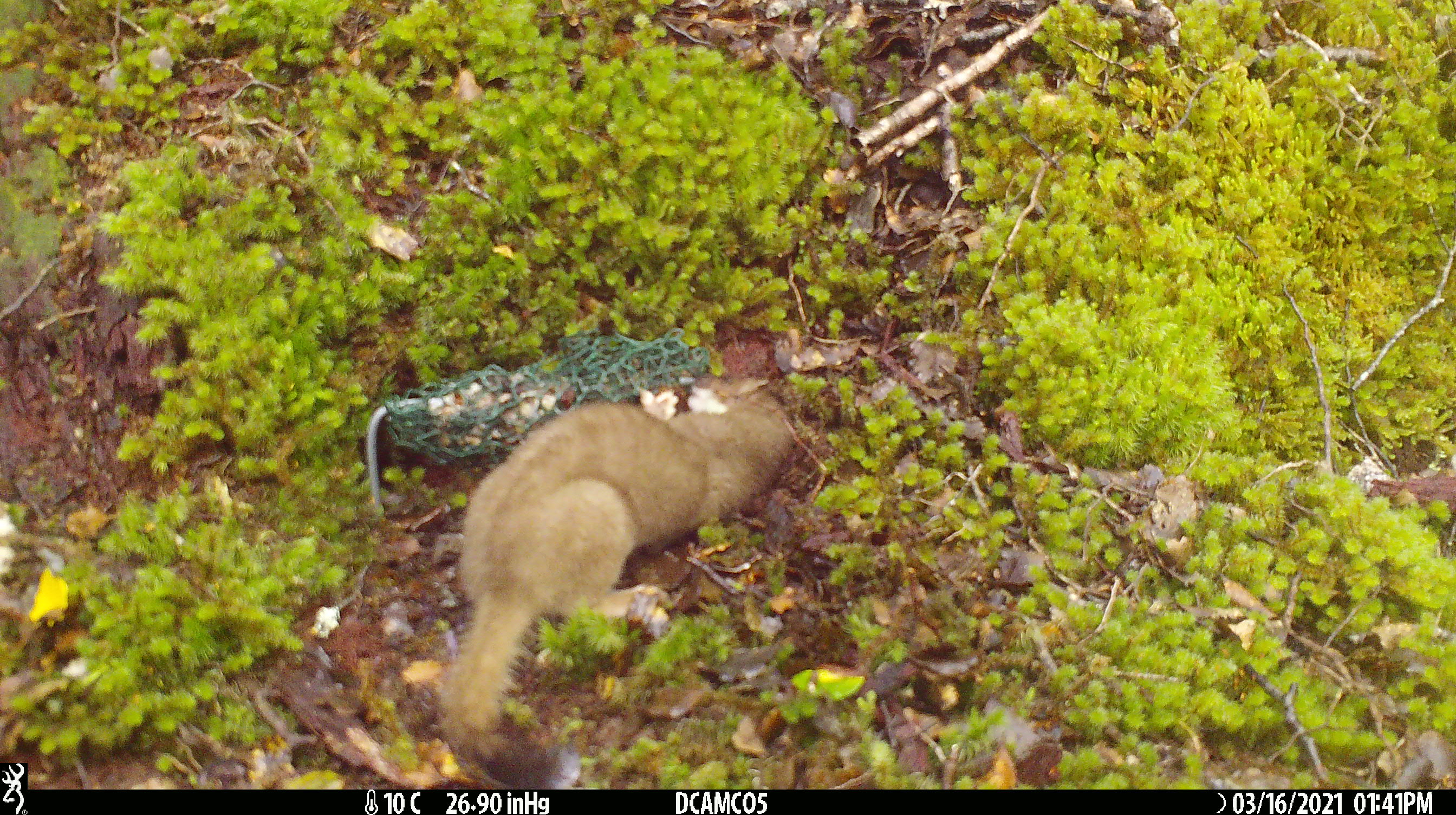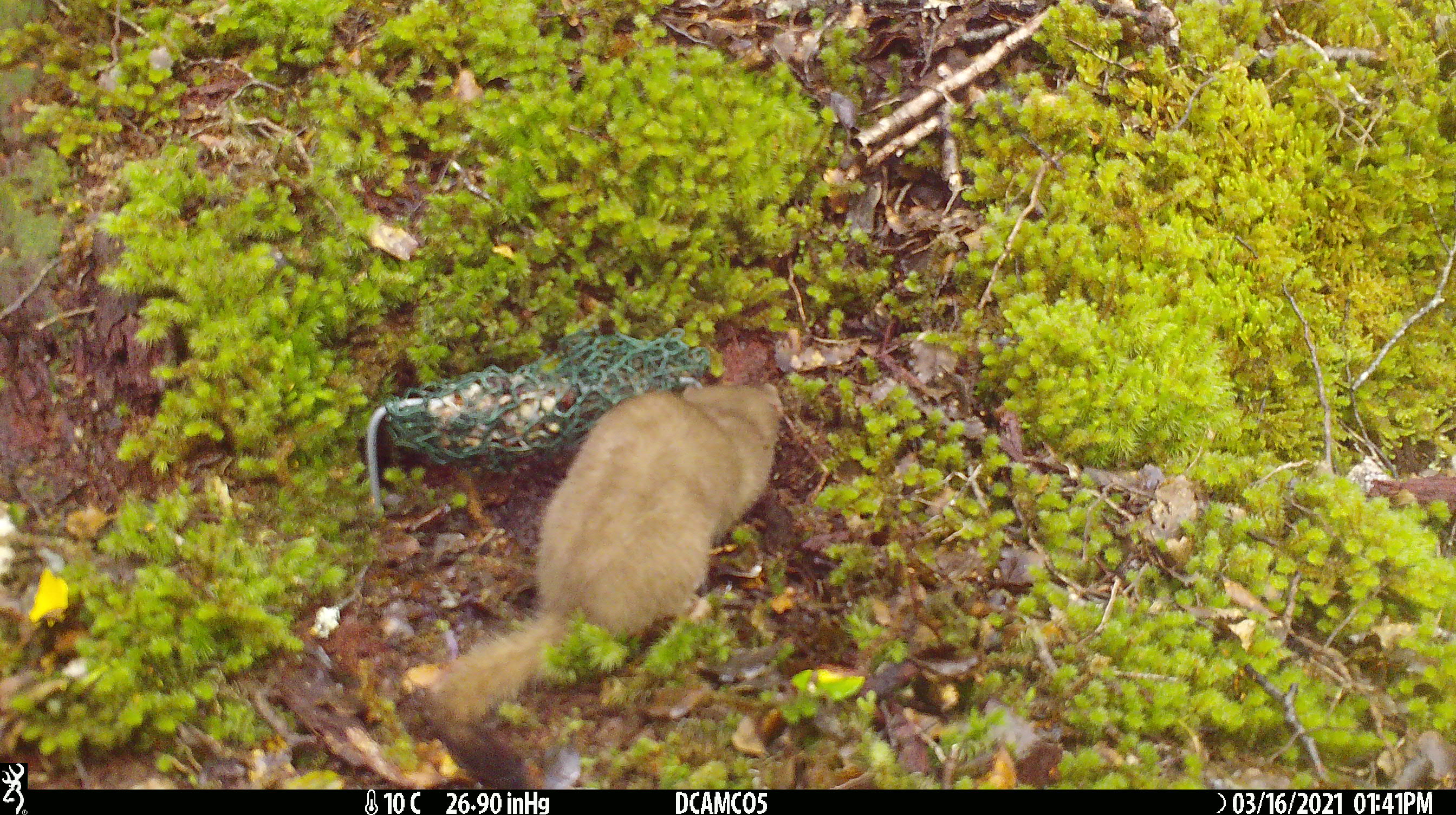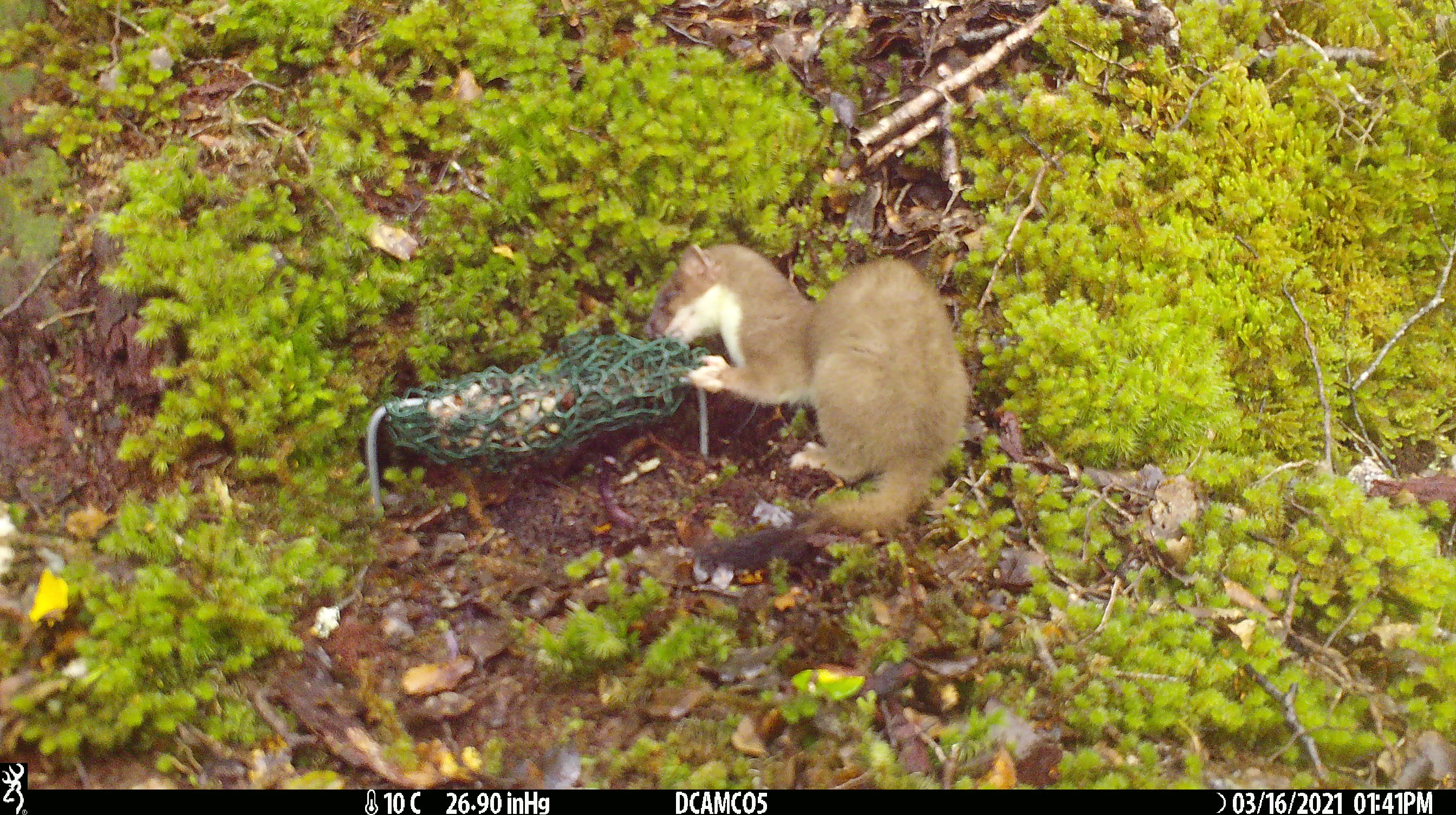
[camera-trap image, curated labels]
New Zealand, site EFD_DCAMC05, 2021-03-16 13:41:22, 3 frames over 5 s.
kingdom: Animalia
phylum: Chordata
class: Mammalia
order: Carnivora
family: Mustelidae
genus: Mustela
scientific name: Mustela erminea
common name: stoat